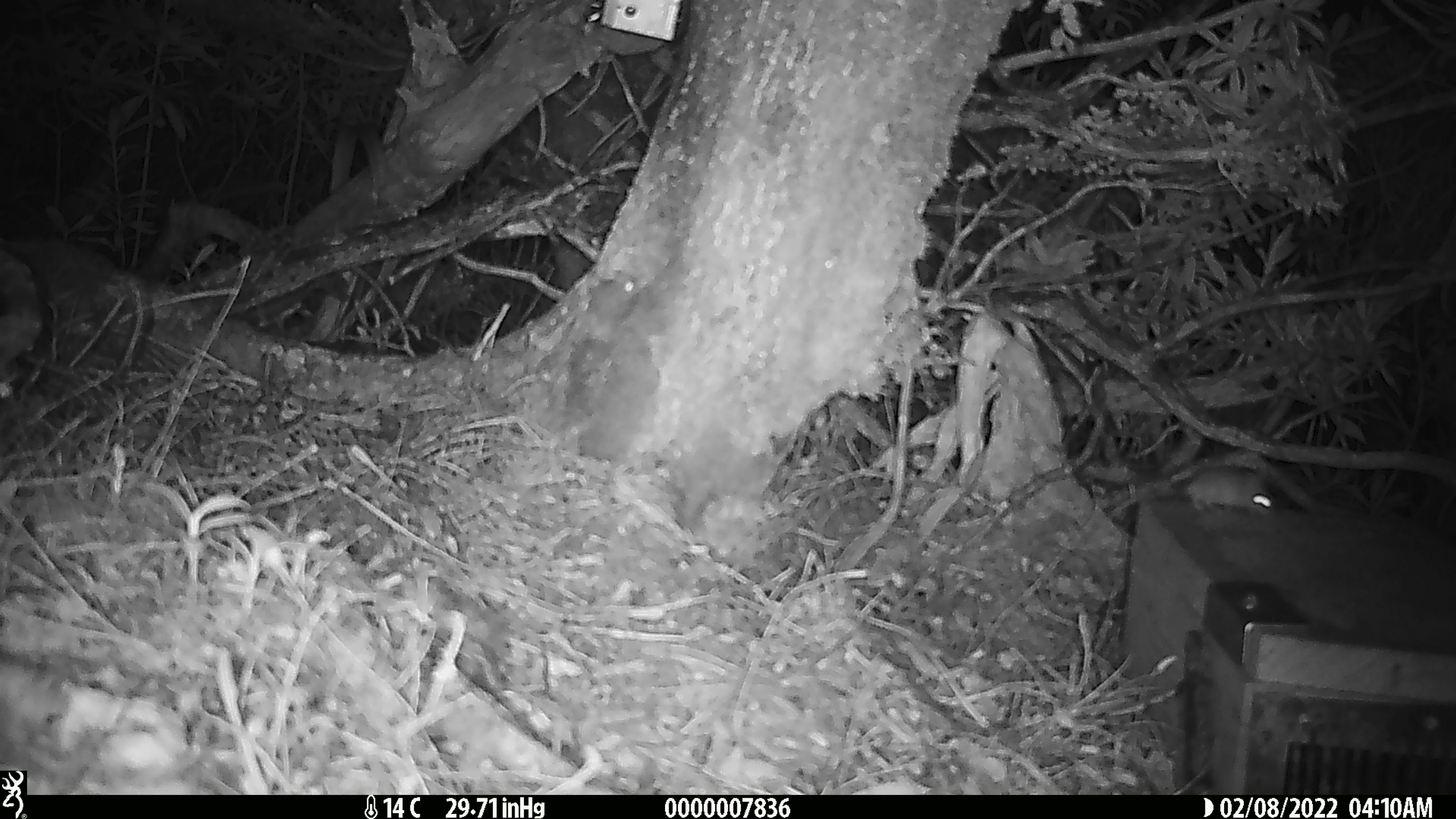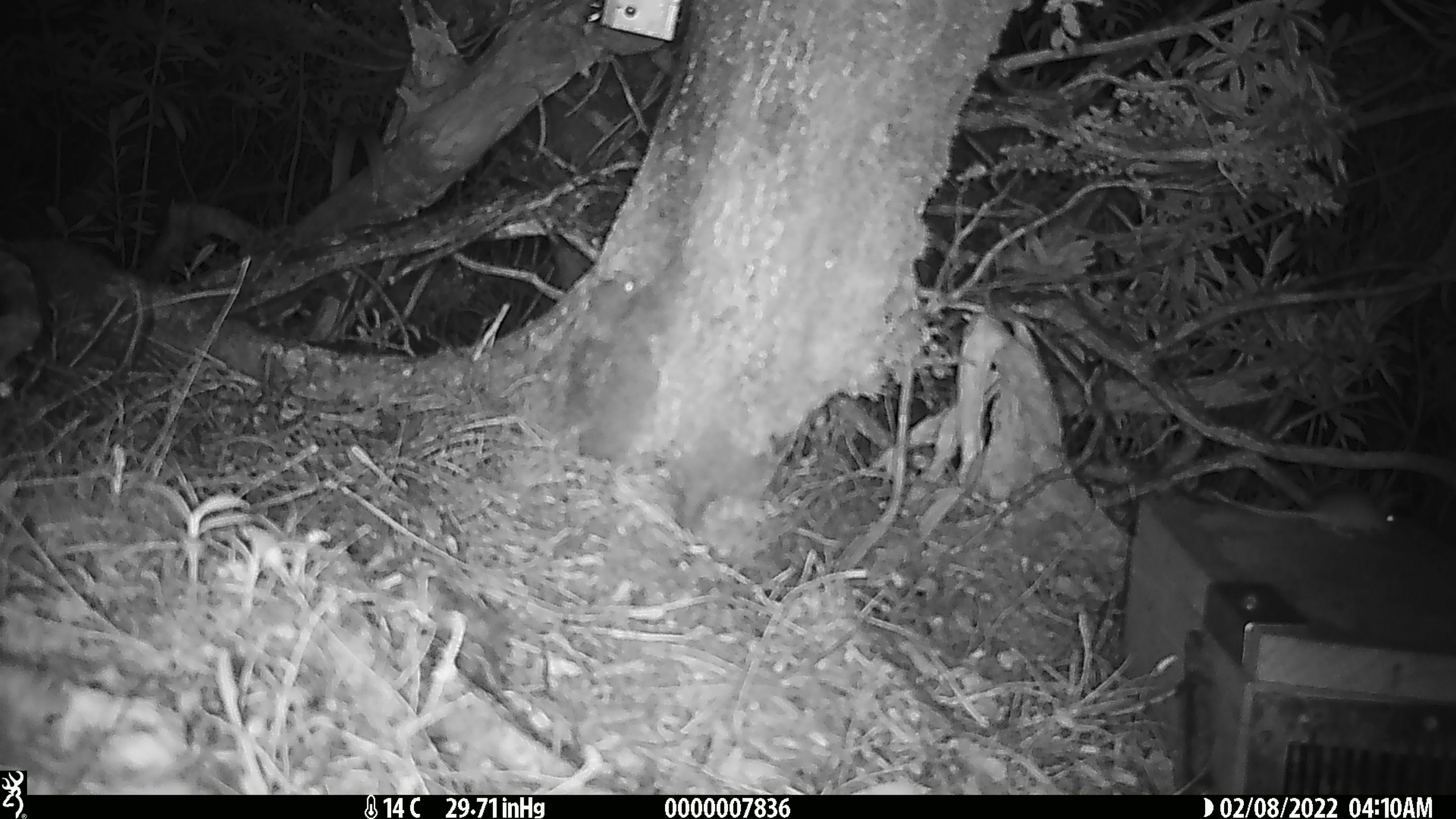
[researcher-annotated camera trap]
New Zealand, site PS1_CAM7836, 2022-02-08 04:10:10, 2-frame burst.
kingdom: Animalia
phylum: Chordata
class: Mammalia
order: Rodentia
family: Muridae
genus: Mus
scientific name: Mus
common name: mouse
Mouse (Mus).